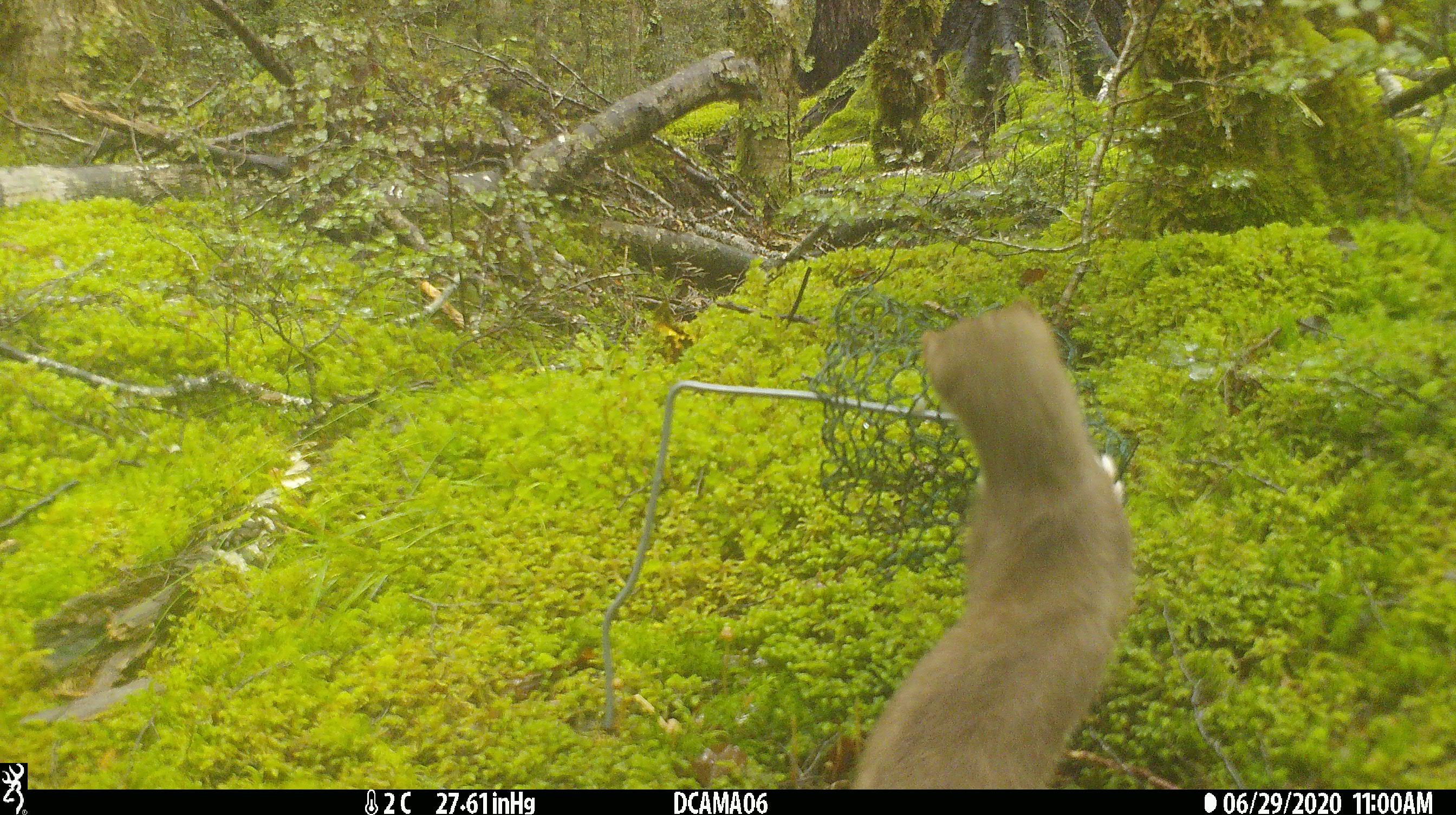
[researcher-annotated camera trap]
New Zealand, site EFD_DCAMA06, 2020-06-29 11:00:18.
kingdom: Animalia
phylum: Chordata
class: Mammalia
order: Carnivora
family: Mustelidae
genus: Mustela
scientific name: Mustela erminea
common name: stoat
Stoat (Mustela erminea).